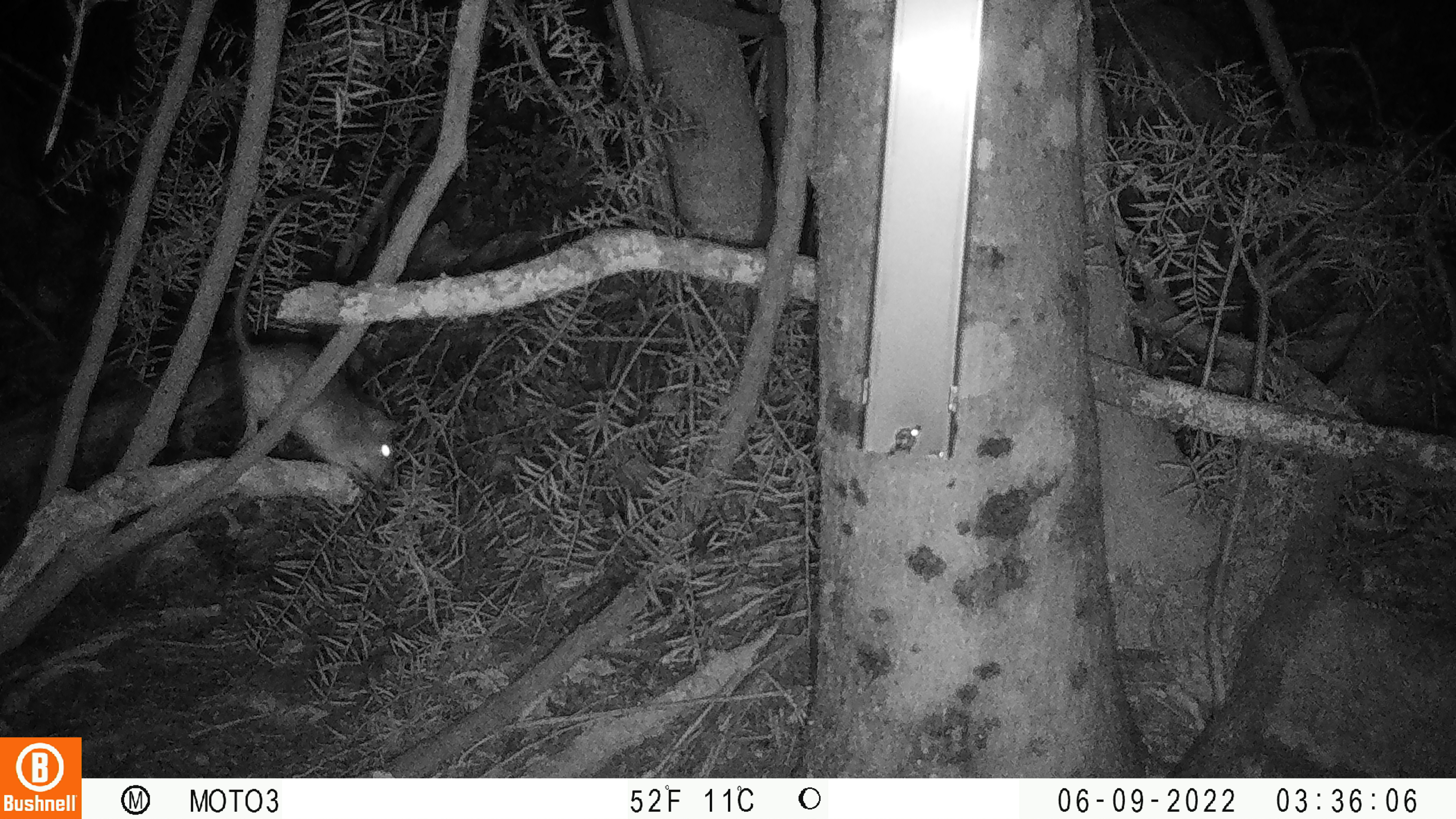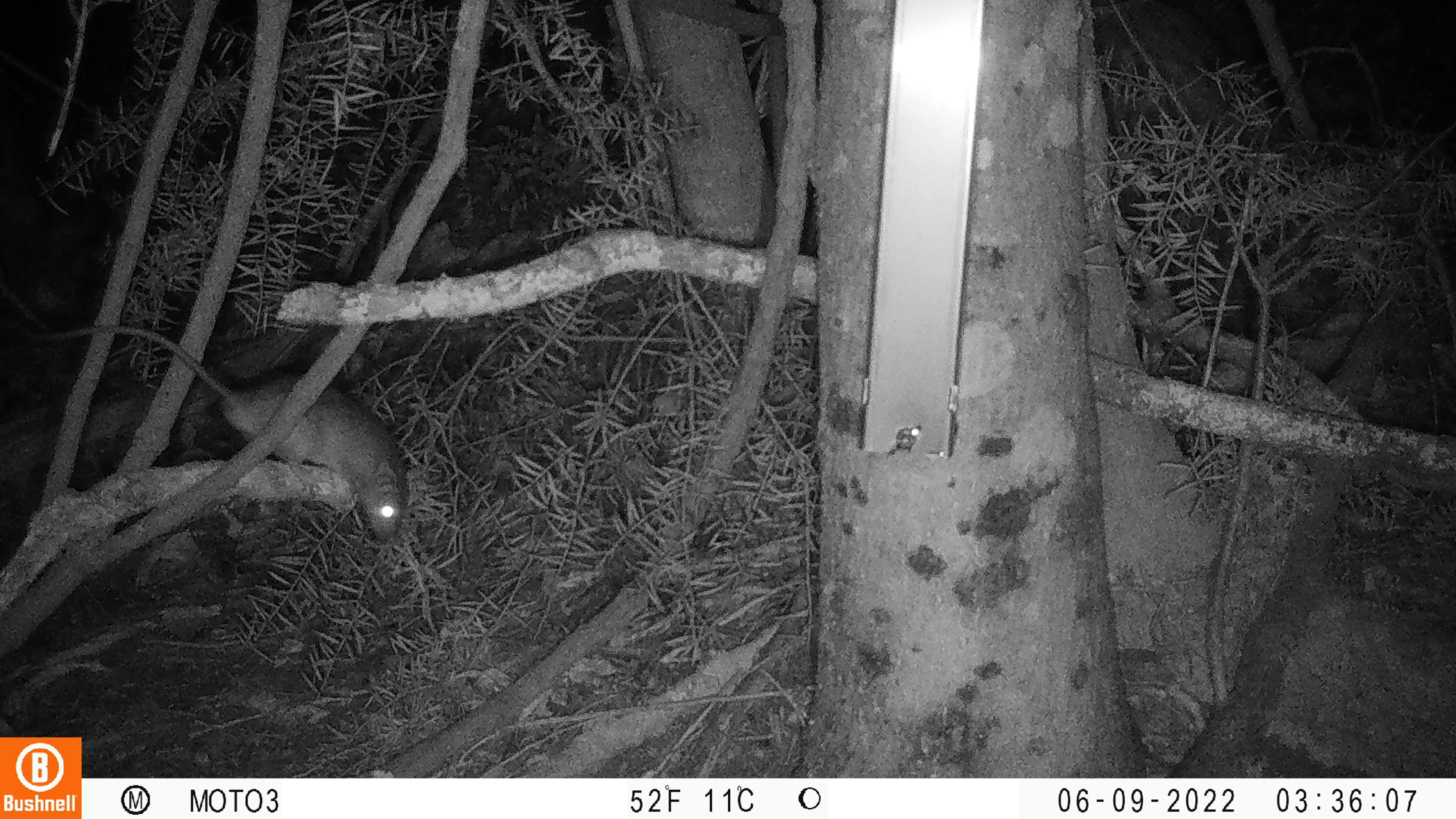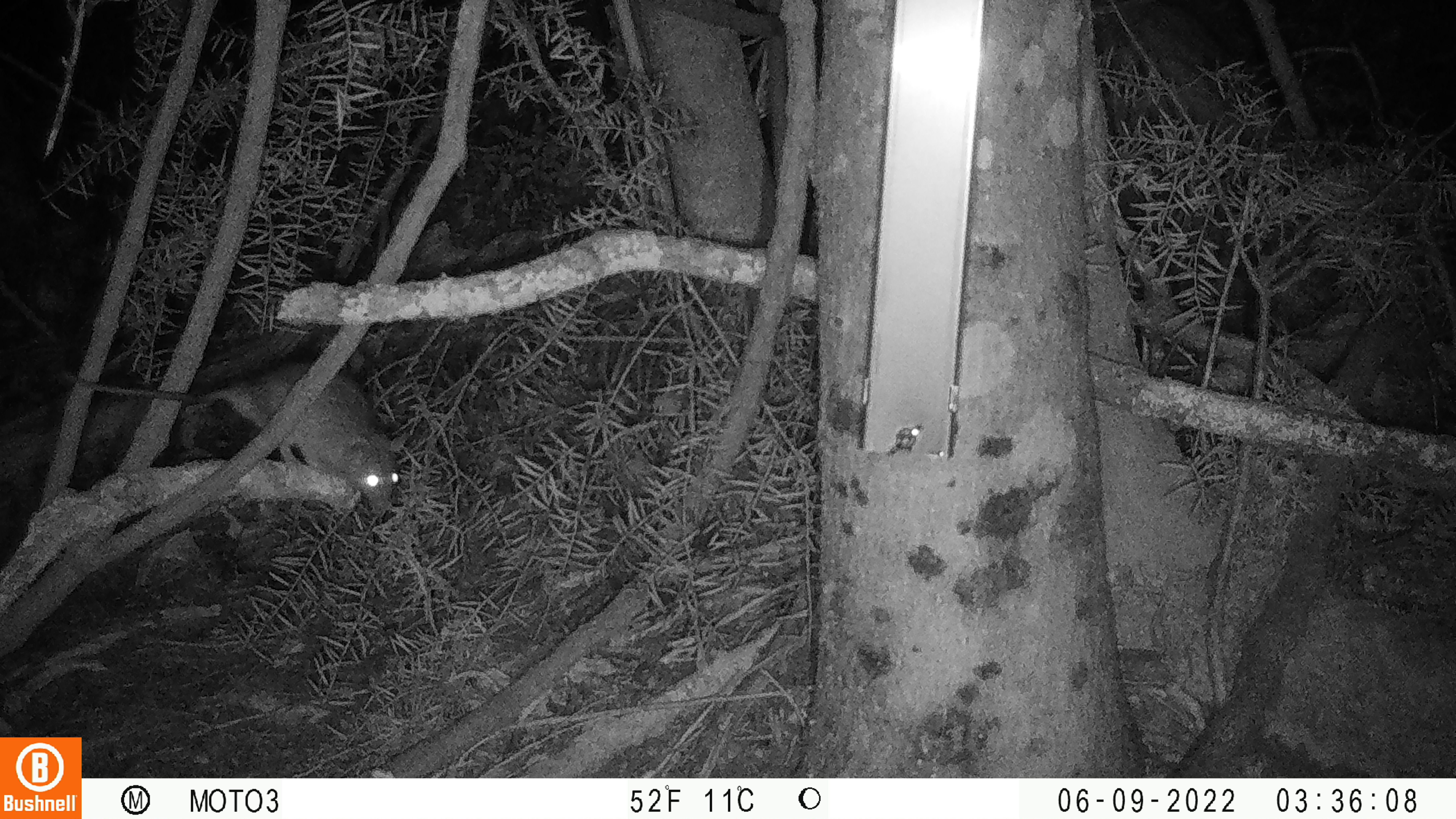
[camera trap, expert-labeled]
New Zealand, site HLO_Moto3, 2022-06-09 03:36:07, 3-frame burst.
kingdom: Animalia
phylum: Chordata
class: Mammalia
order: Rodentia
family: Muridae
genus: Rattus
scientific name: Rattus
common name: rat